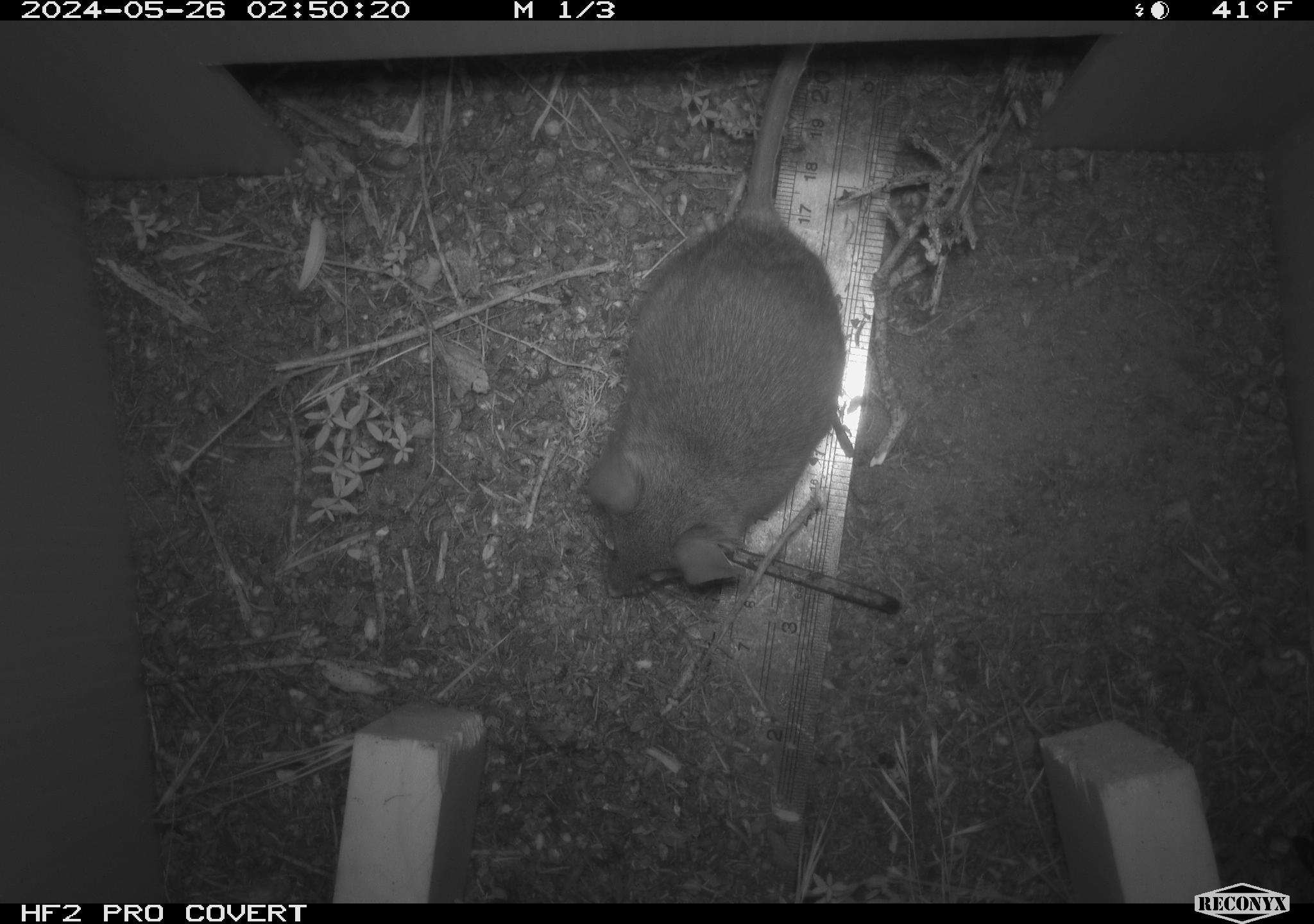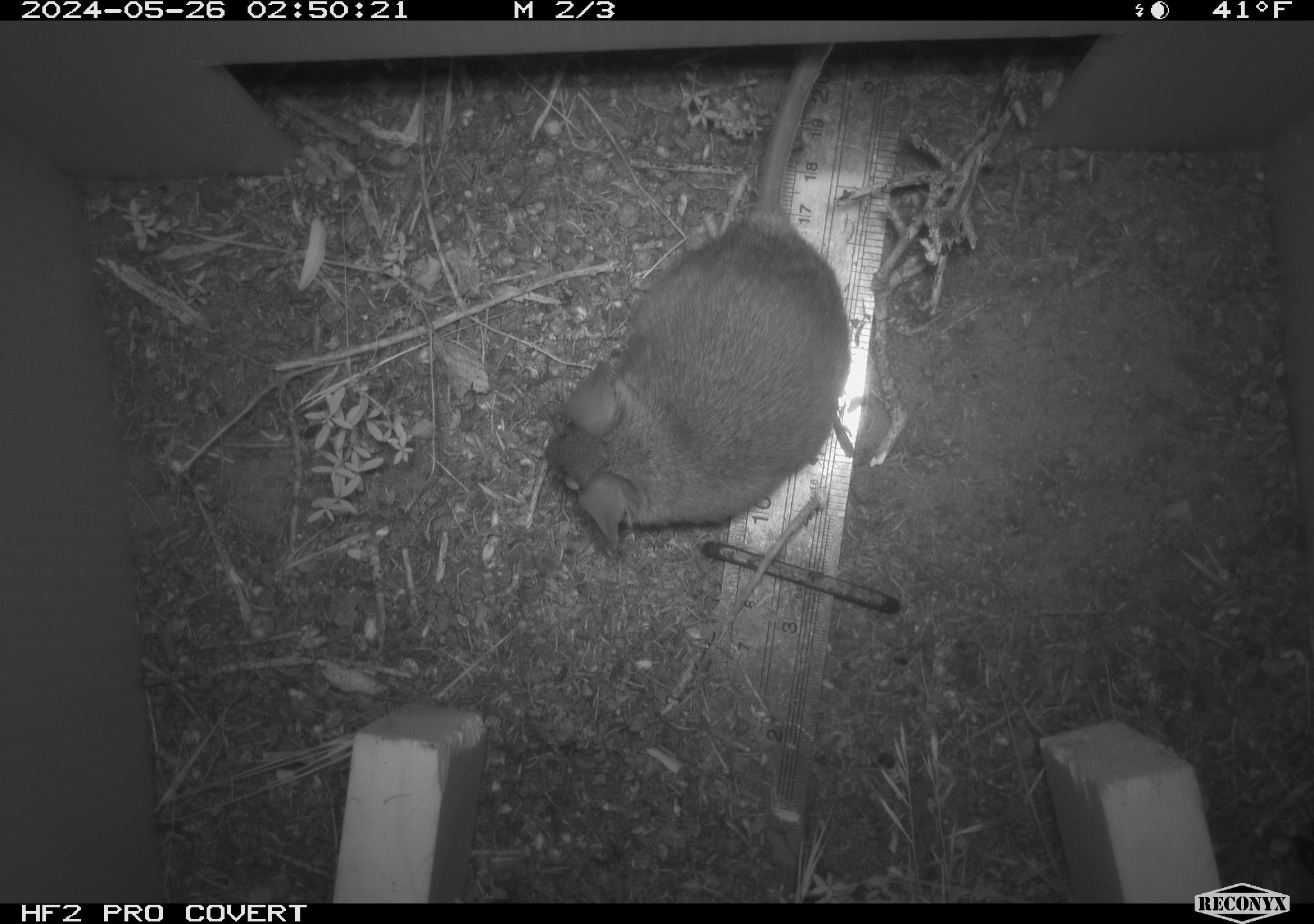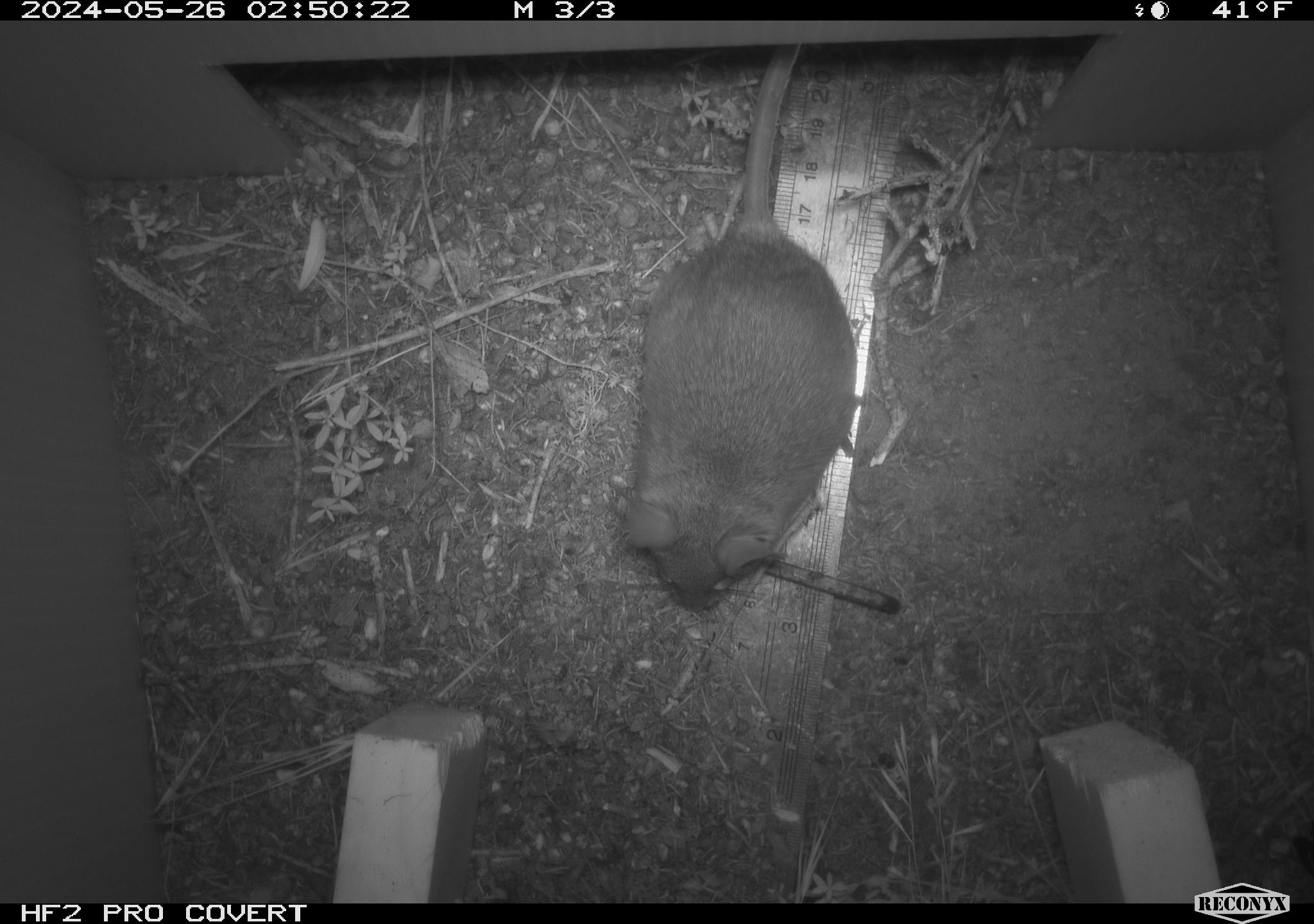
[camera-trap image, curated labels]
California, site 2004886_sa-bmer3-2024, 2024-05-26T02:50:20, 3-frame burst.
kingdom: Animalia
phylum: Chordata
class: Mammalia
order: Rodentia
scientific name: Rodentia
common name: mouse species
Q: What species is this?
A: Mouse species (Rodentia).